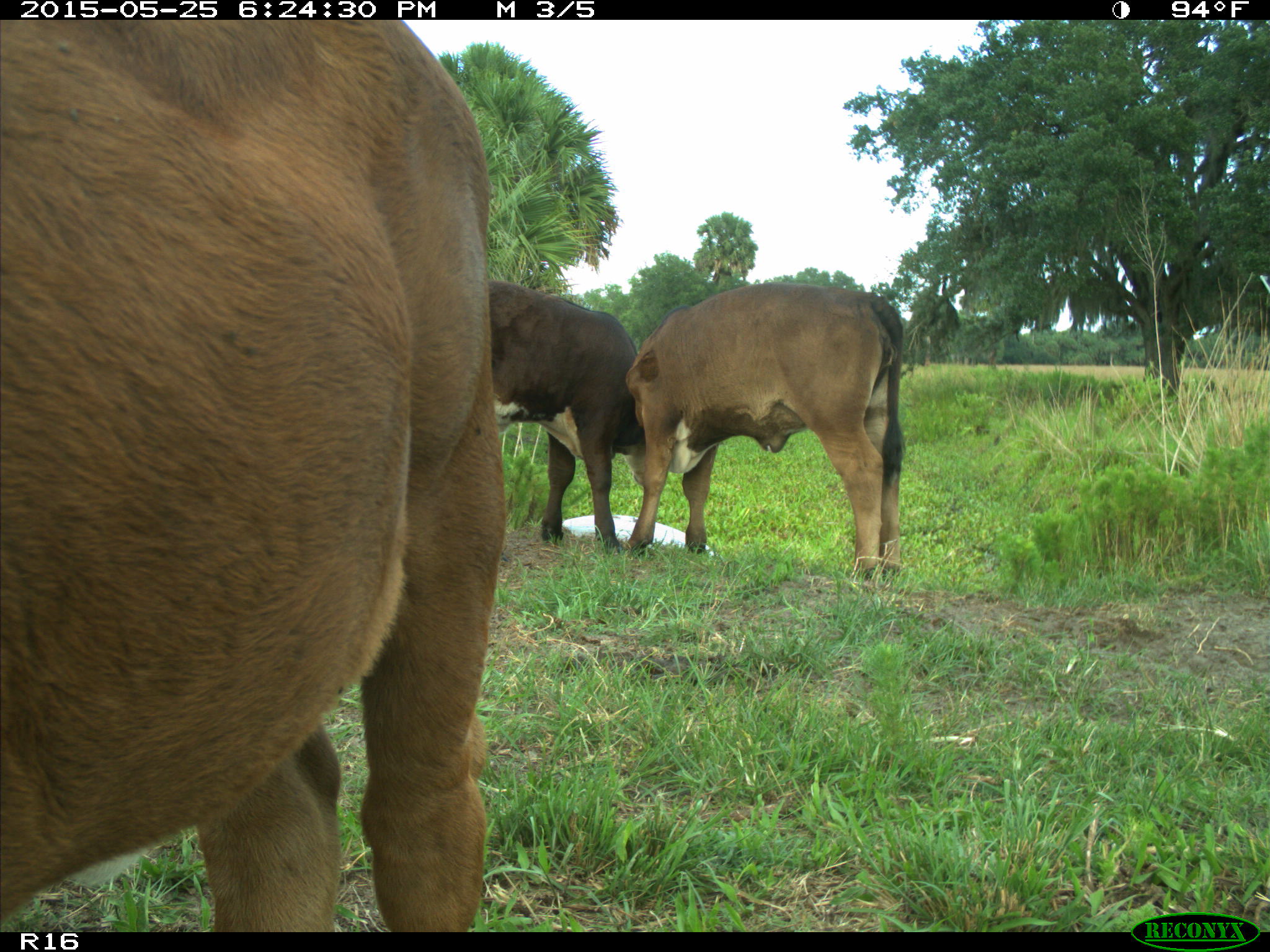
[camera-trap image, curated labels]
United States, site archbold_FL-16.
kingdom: Animalia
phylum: Chordata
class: Mammalia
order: Artiodactyla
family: Bovidae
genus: Bos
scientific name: Bos taurus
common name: domestic cow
Bos taurus (domestic cow).